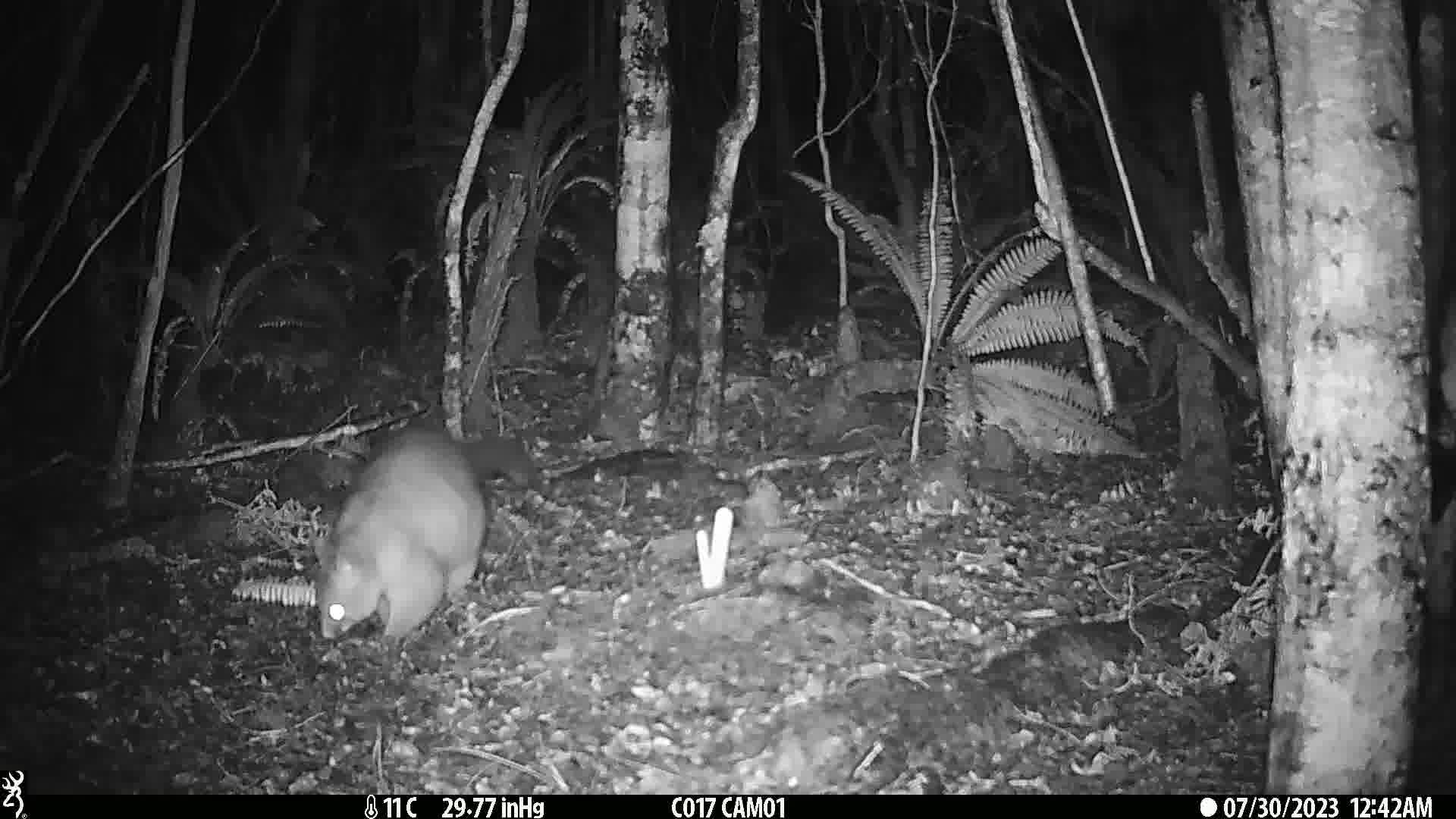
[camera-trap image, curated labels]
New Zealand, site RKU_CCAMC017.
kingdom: Animalia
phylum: Chordata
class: Mammalia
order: Diprotodontia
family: Phalangeridae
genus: Trichosurus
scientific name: Trichosurus vulpecula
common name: common brushtail possum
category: possum